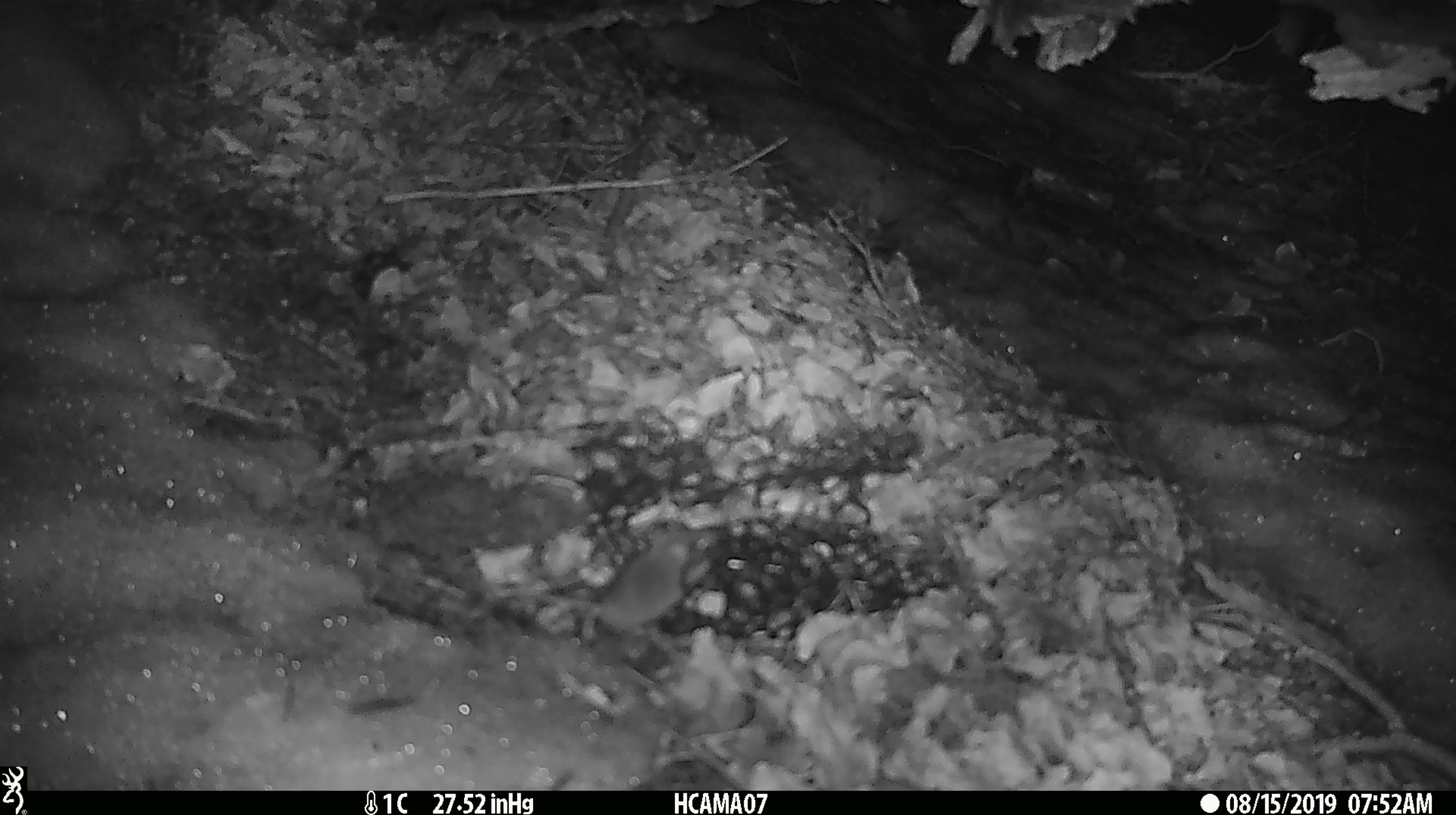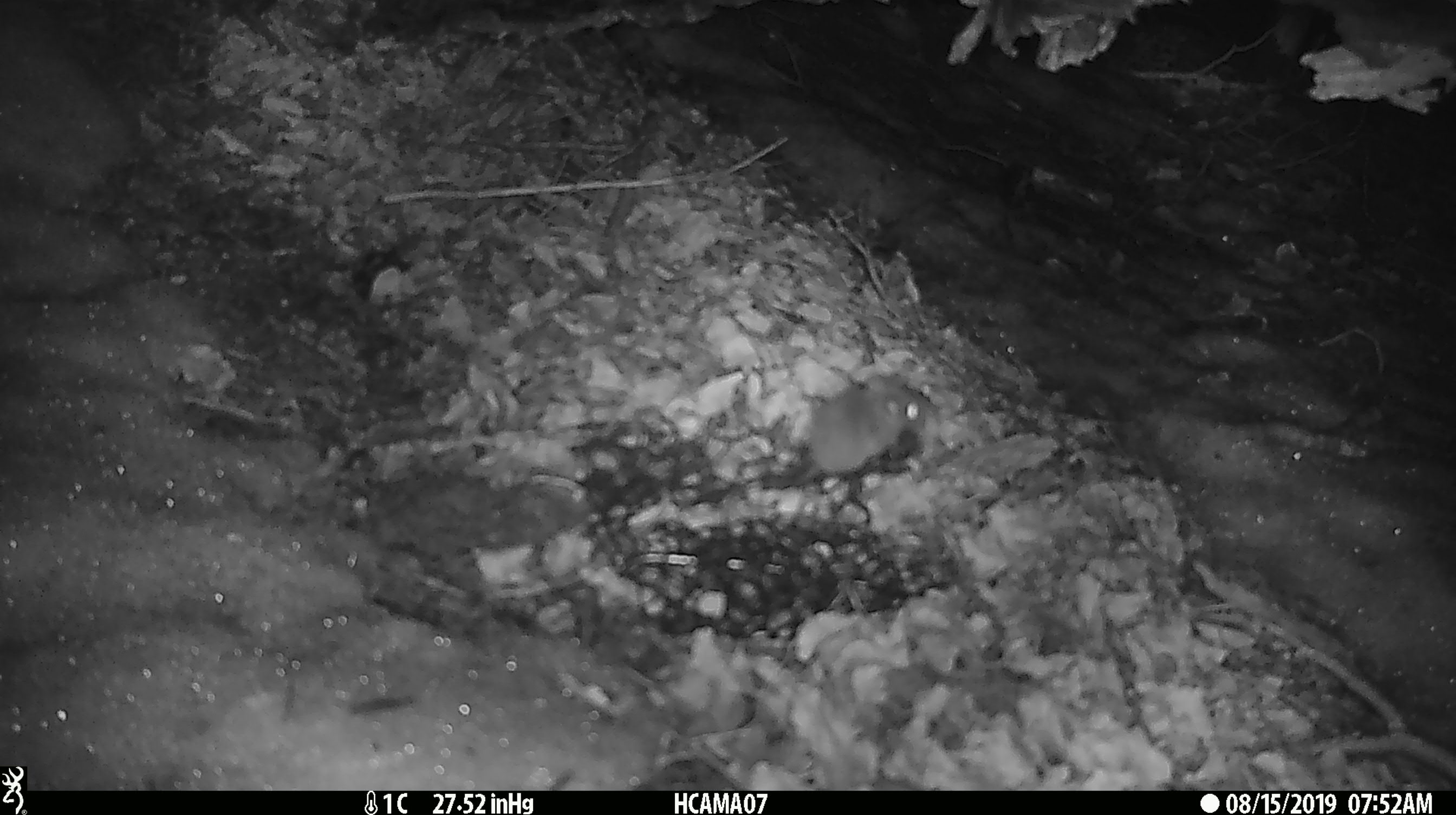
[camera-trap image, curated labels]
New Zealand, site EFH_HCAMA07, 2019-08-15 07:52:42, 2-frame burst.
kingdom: Animalia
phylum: Chordata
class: Mammalia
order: Rodentia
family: Muridae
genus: Mus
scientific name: Mus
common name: mouse